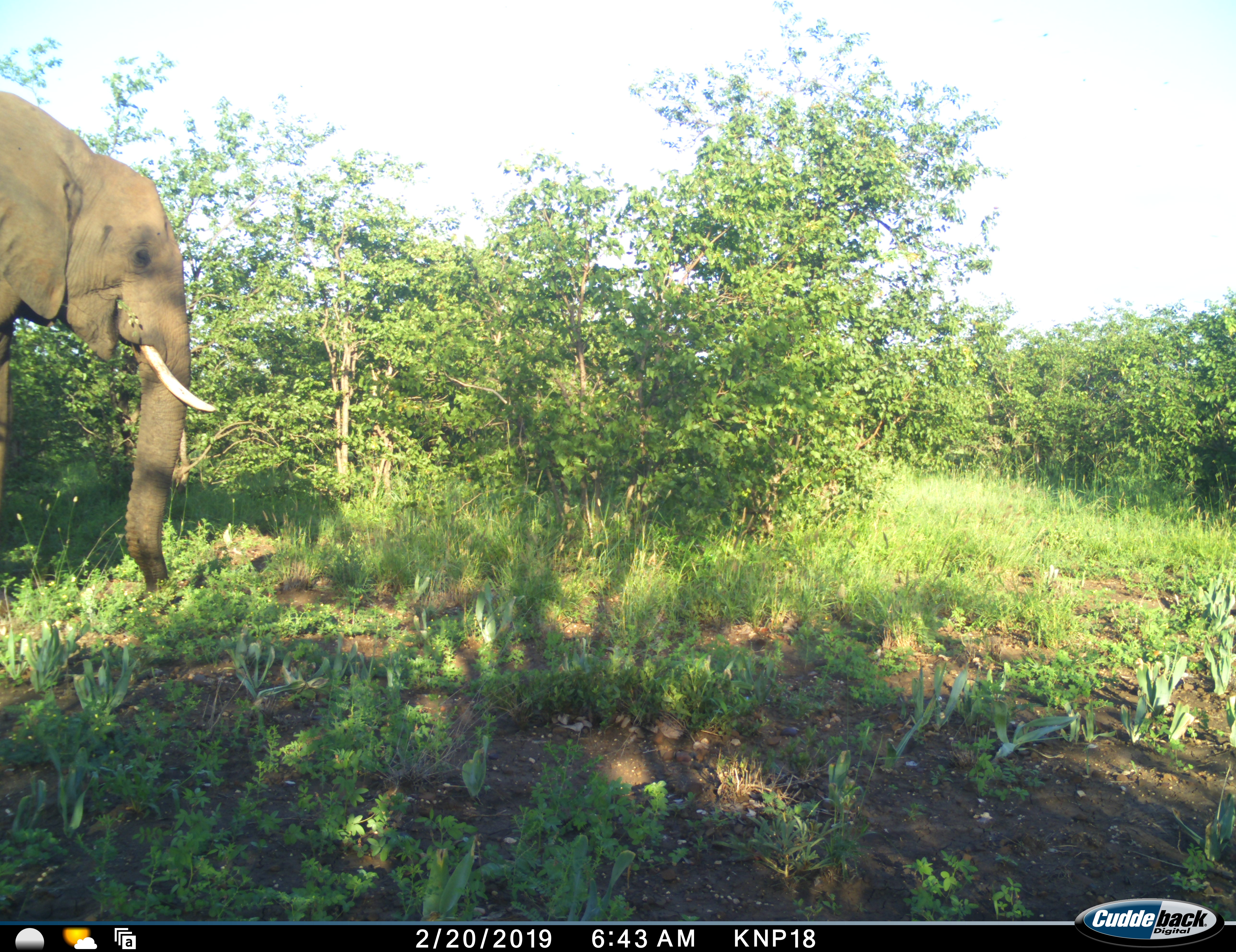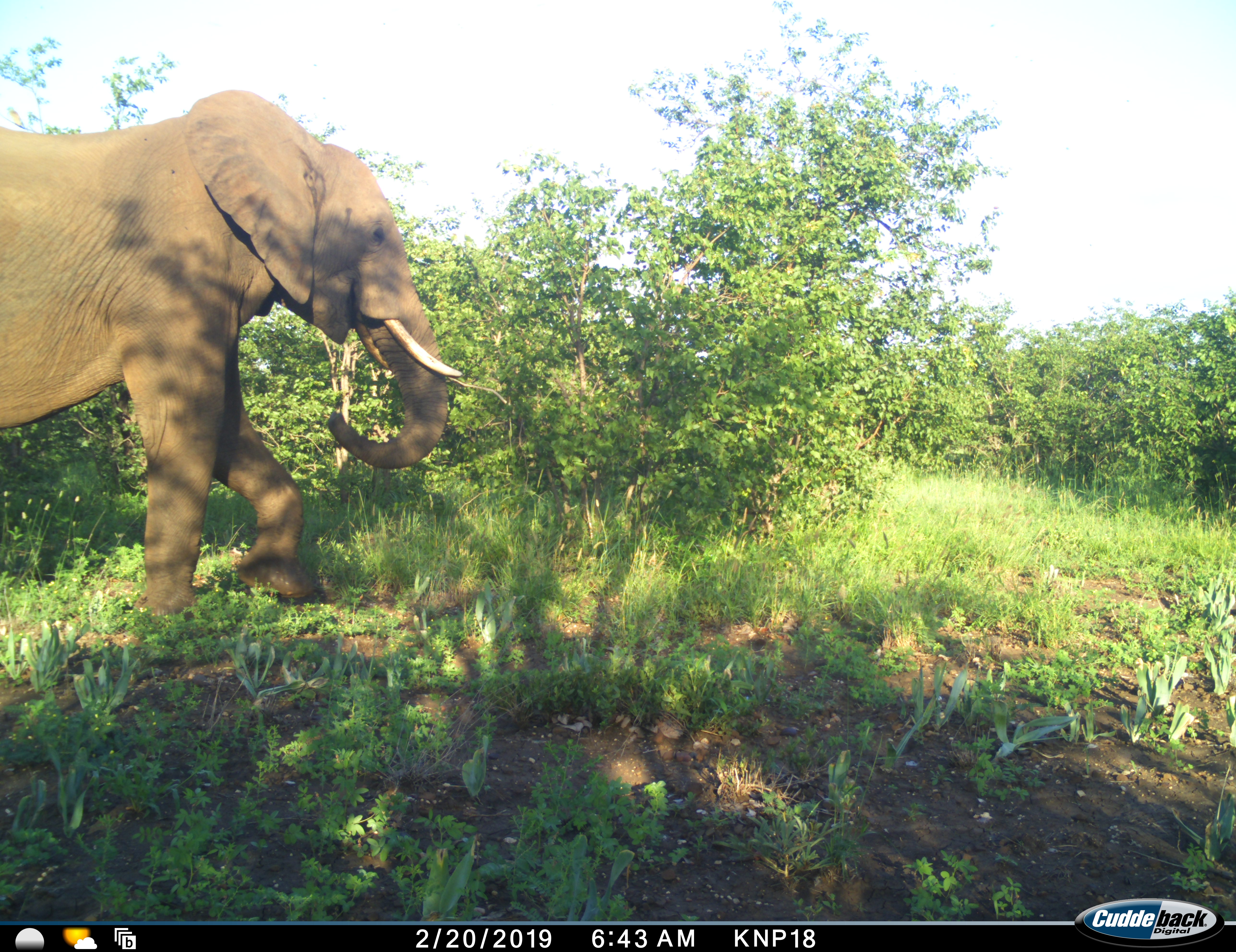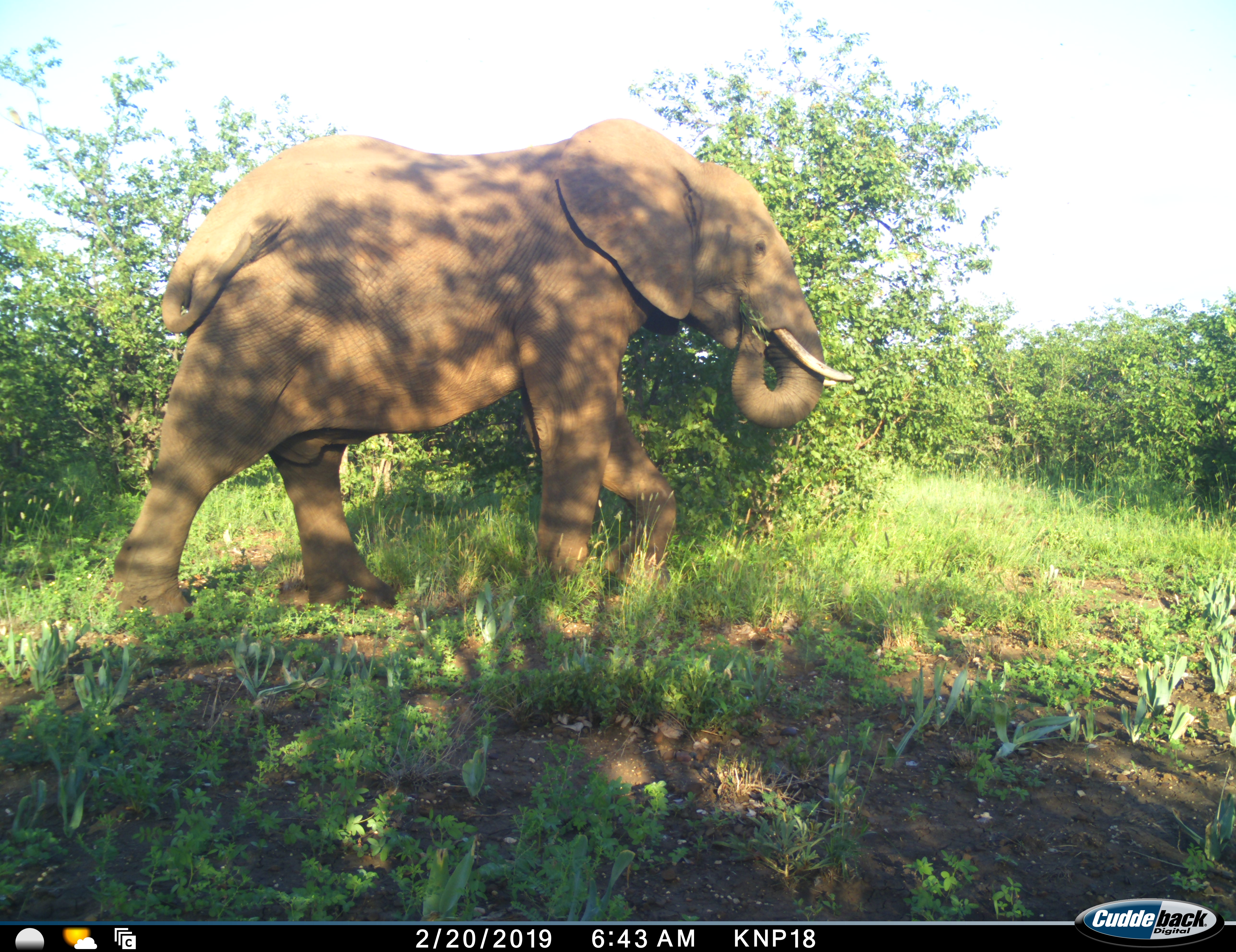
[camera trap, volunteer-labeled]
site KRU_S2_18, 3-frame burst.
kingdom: Animalia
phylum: Chordata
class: Mammalia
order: Proboscidea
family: Elephantidae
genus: Loxodonta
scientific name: Loxodonta africana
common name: african bush elephant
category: elephant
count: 1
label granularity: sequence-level